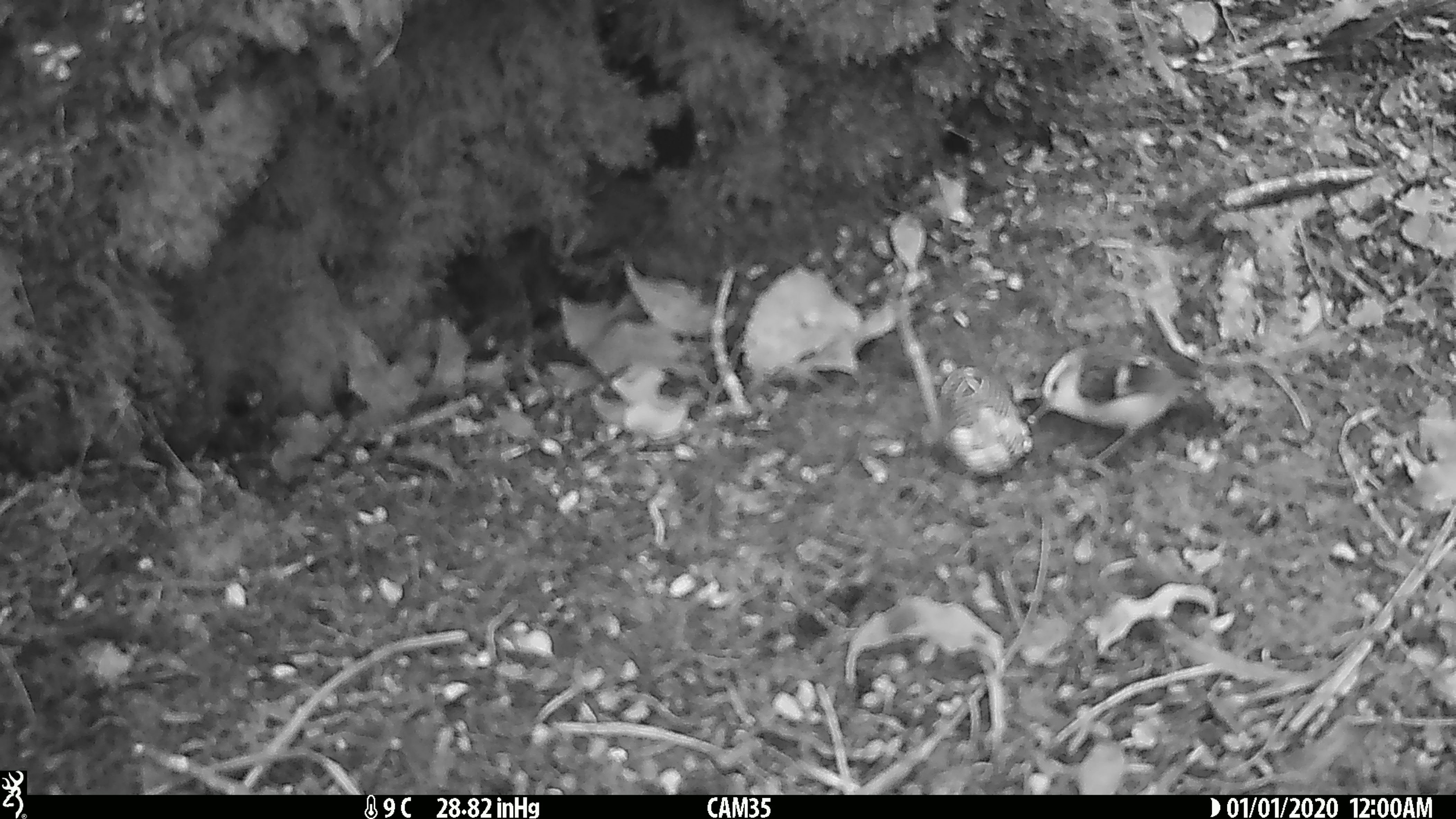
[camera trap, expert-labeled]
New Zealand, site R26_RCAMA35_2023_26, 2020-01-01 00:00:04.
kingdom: Animalia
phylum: Chordata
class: Aves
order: Passeriformes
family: Acanthisittidae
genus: Acanthisitta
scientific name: Acanthisitta chloris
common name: rifleman